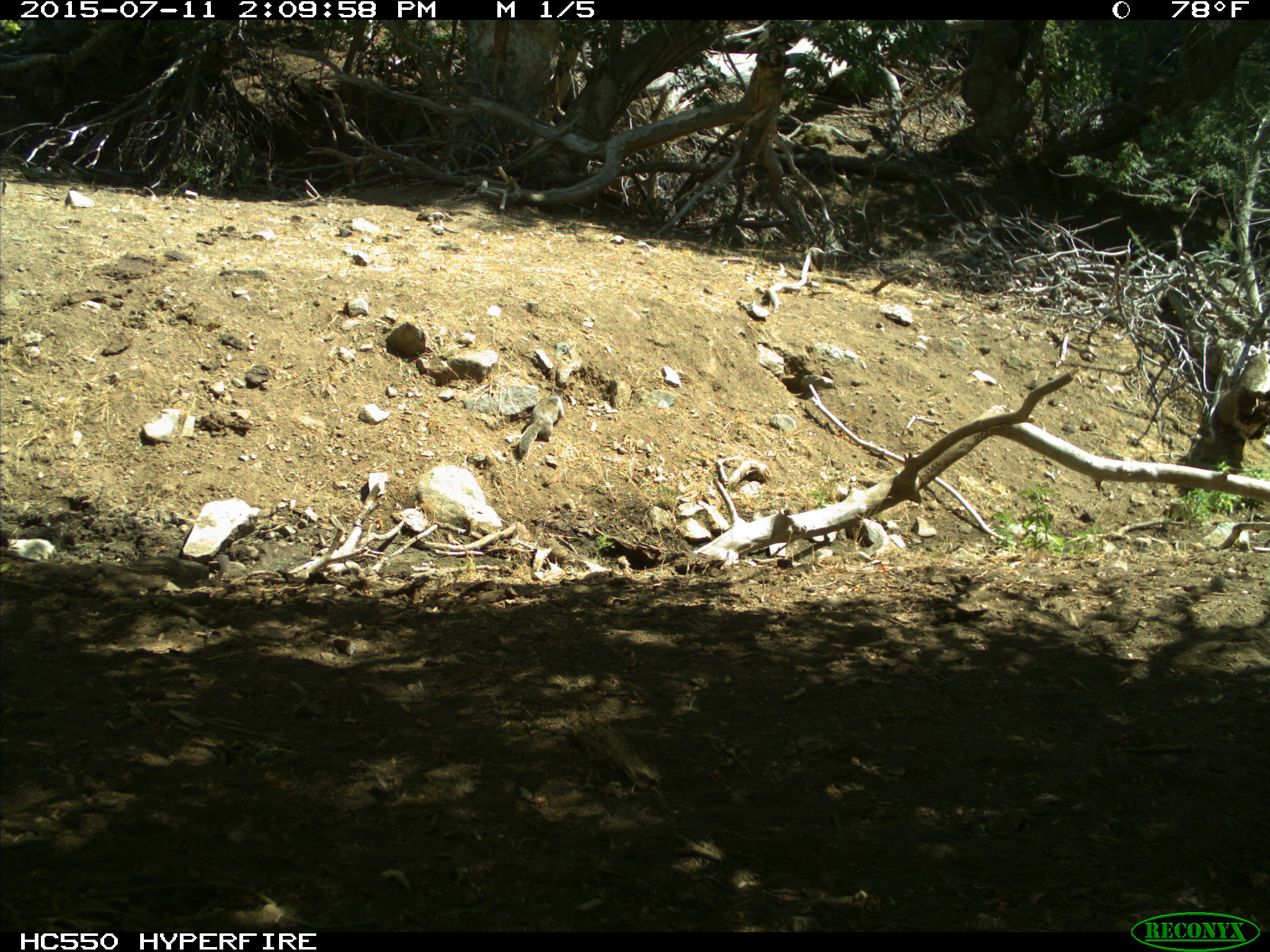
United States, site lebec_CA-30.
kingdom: Animalia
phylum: Chordata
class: Mammalia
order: Rodentia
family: Sciuridae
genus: Otospermophilus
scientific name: Otospermophilus beecheyi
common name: california ground squirrel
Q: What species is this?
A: Otospermophilus beecheyi (california ground squirrel).